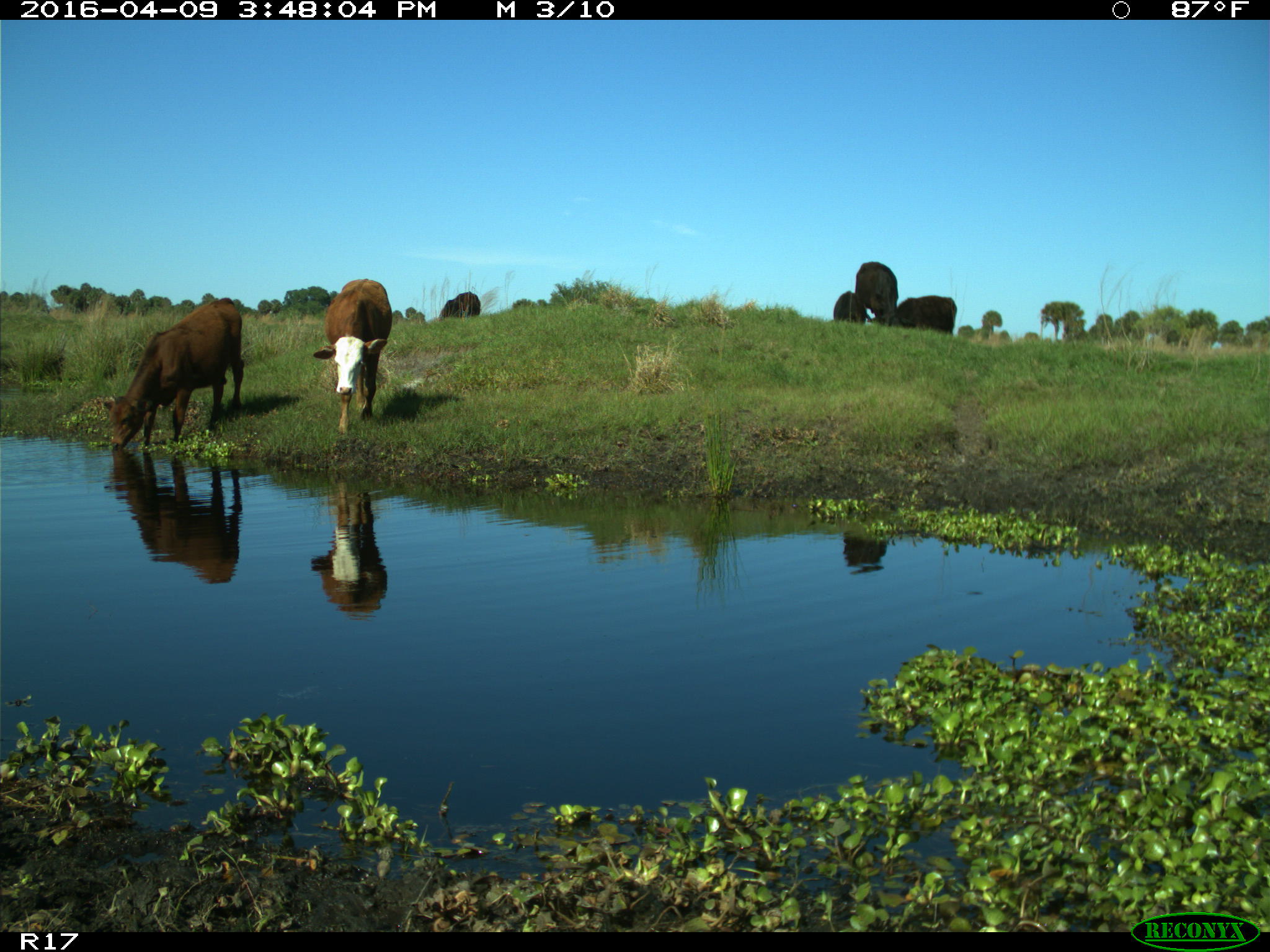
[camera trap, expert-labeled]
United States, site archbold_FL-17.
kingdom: Animalia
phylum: Chordata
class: Mammalia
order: Artiodactyla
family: Bovidae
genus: Bos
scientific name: Bos taurus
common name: domestic cow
Bos taurus (domestic cow).